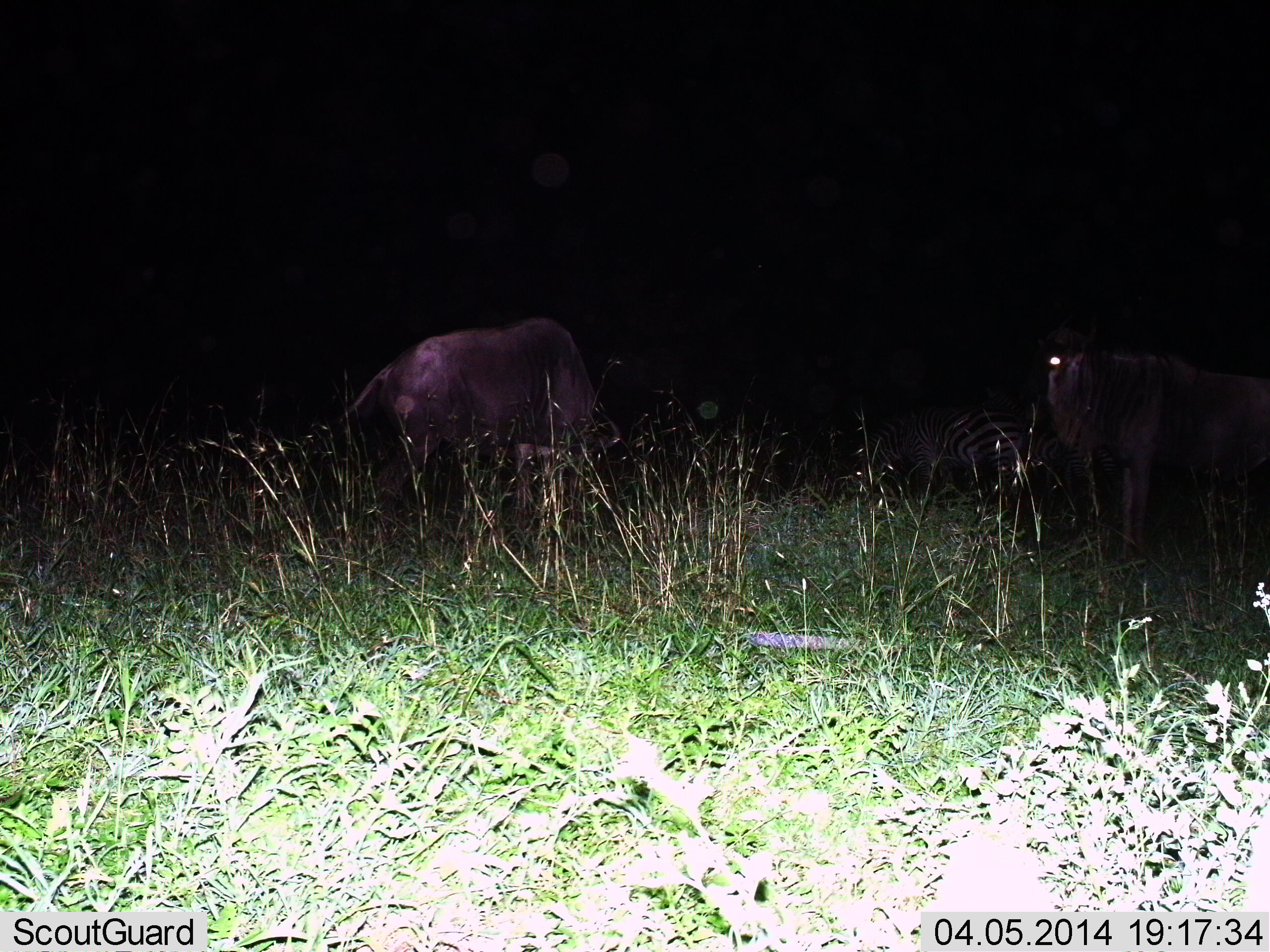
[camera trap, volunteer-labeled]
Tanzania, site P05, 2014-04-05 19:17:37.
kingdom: Animalia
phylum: Chordata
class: Mammalia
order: Artiodactyla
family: Bovidae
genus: Connochaetes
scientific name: Connochaetes taurinus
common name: blue wildebeest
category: wildebeest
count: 2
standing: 88%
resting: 0%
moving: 0%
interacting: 0%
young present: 0%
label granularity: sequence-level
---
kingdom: Animalia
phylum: Chordata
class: Mammalia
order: Perissodactyla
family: Equidae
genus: Equus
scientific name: Equus quagga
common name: plains zebra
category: zebra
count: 1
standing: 55%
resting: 27%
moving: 0%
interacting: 0%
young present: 0%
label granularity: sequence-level